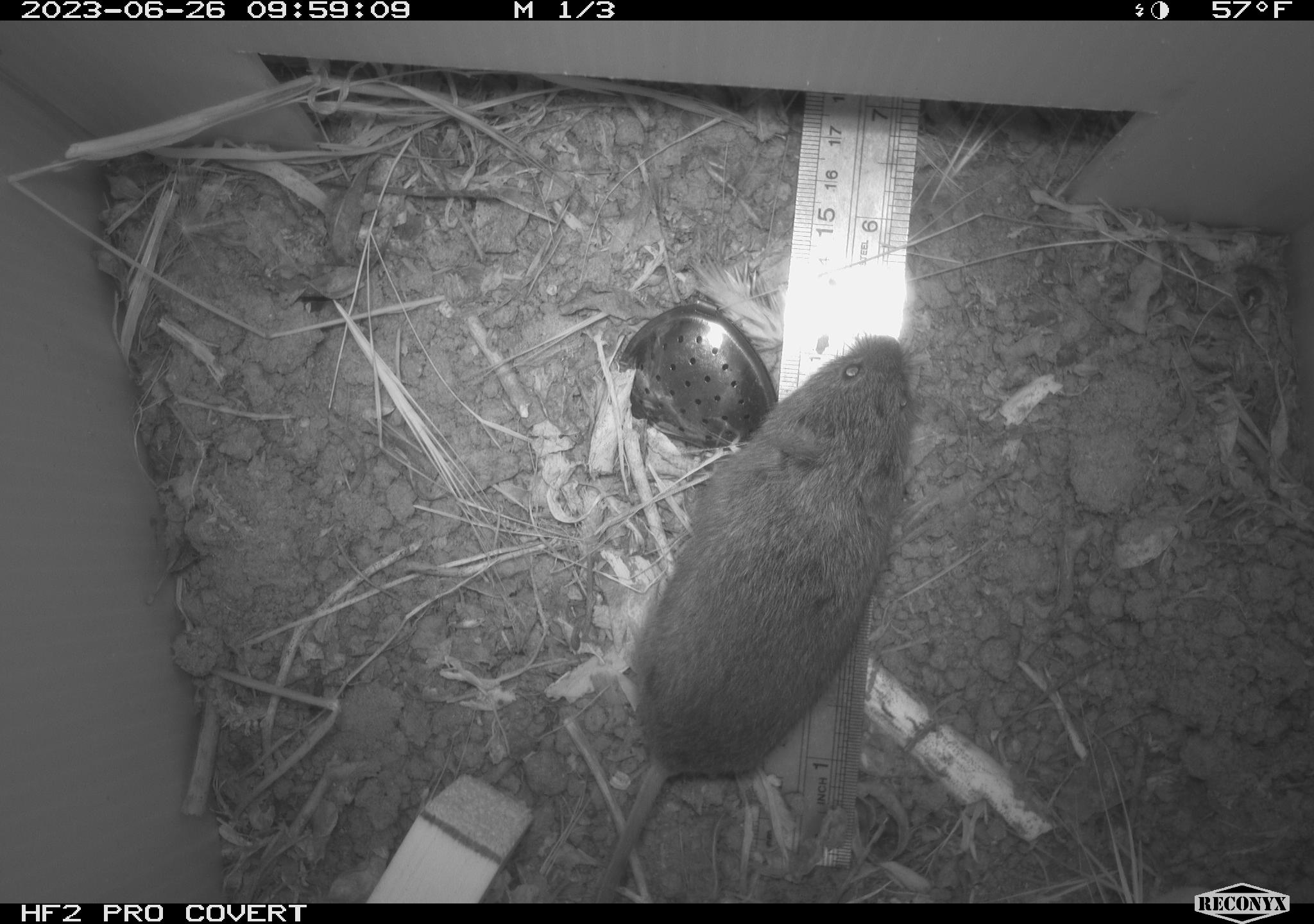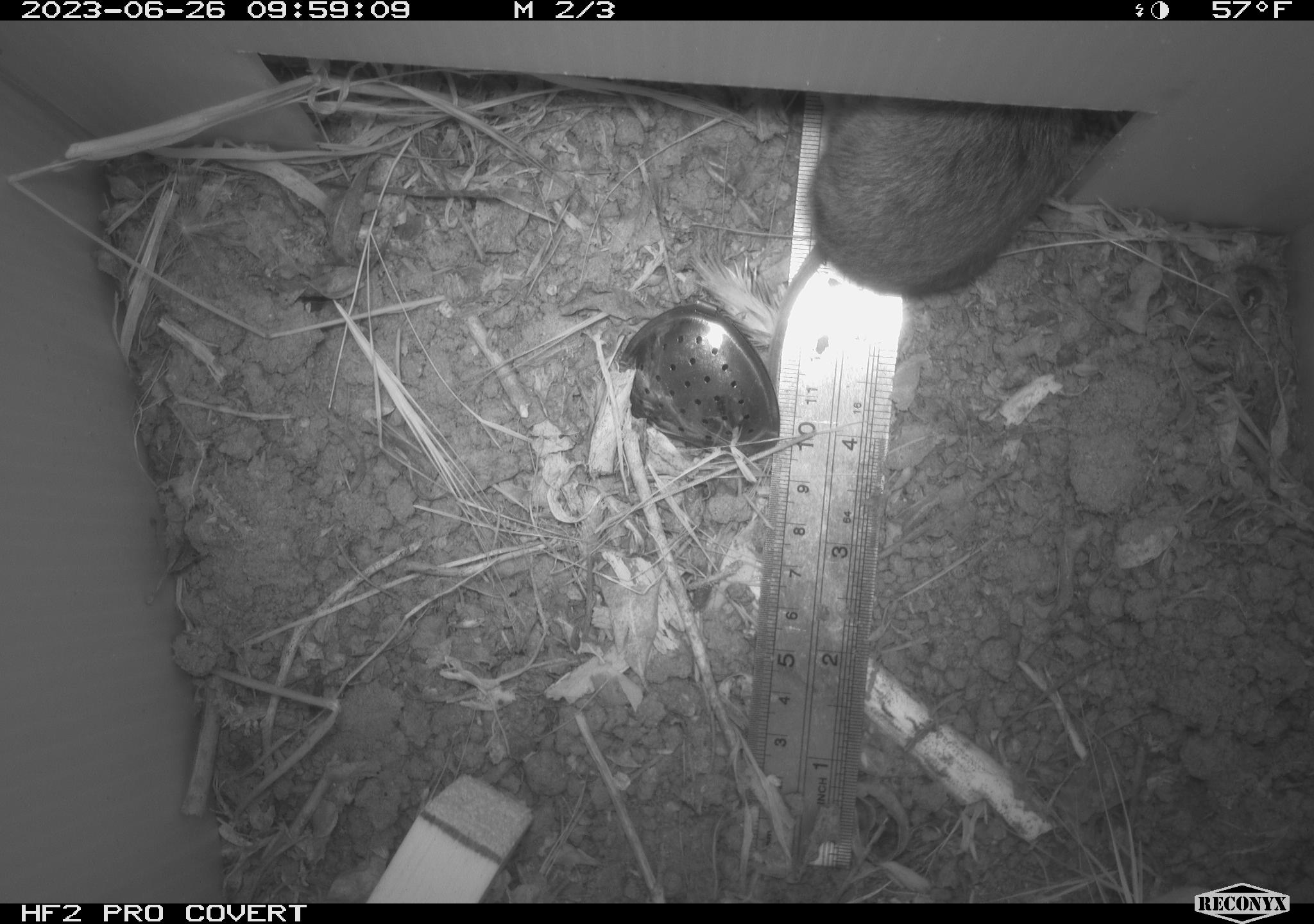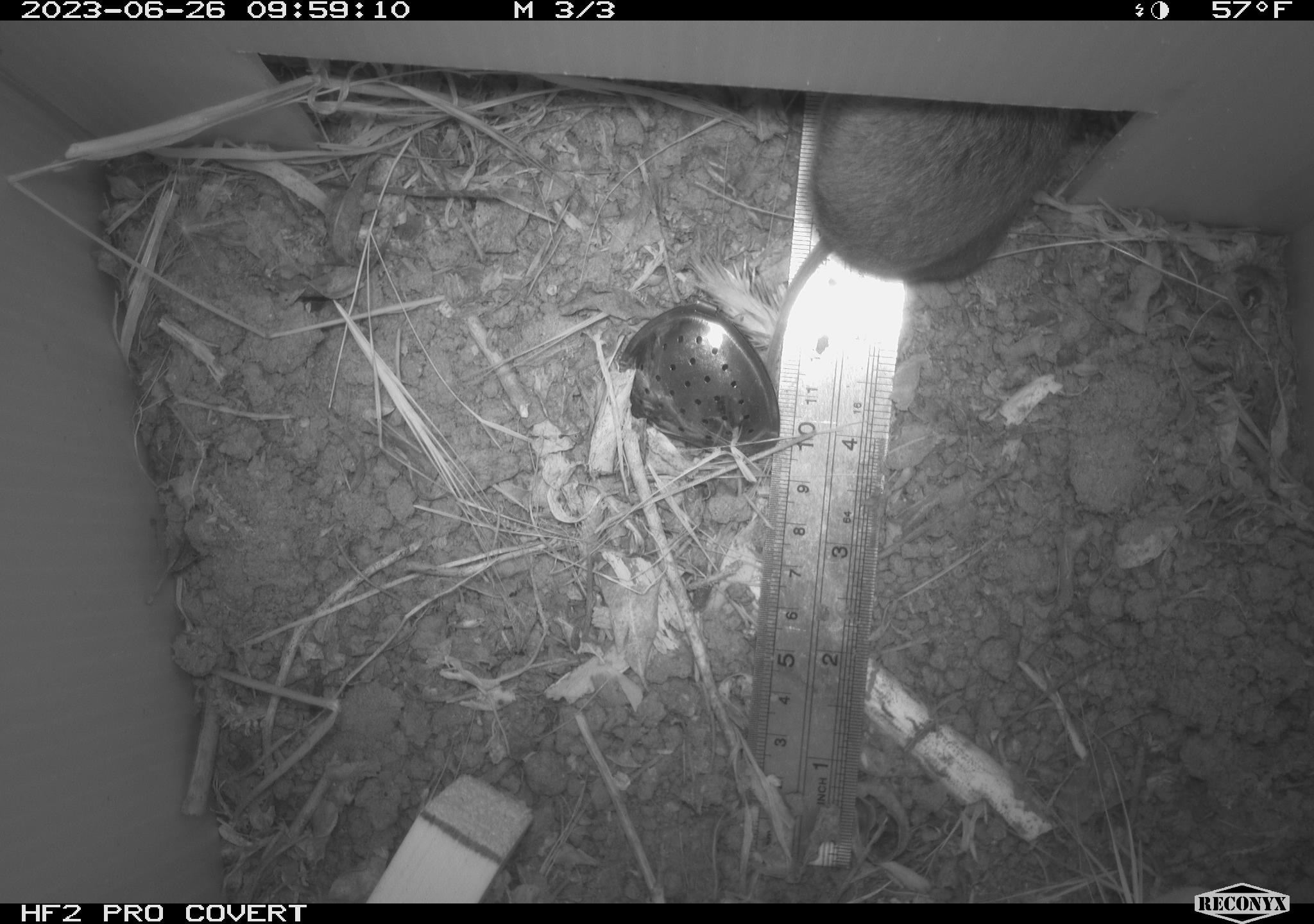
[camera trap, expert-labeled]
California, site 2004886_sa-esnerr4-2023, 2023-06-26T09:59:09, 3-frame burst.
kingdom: Animalia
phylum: Chordata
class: Mammalia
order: Rodentia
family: Cricetidae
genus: Microtus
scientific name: Microtus californicus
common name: california vole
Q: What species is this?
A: California vole (Microtus californicus).